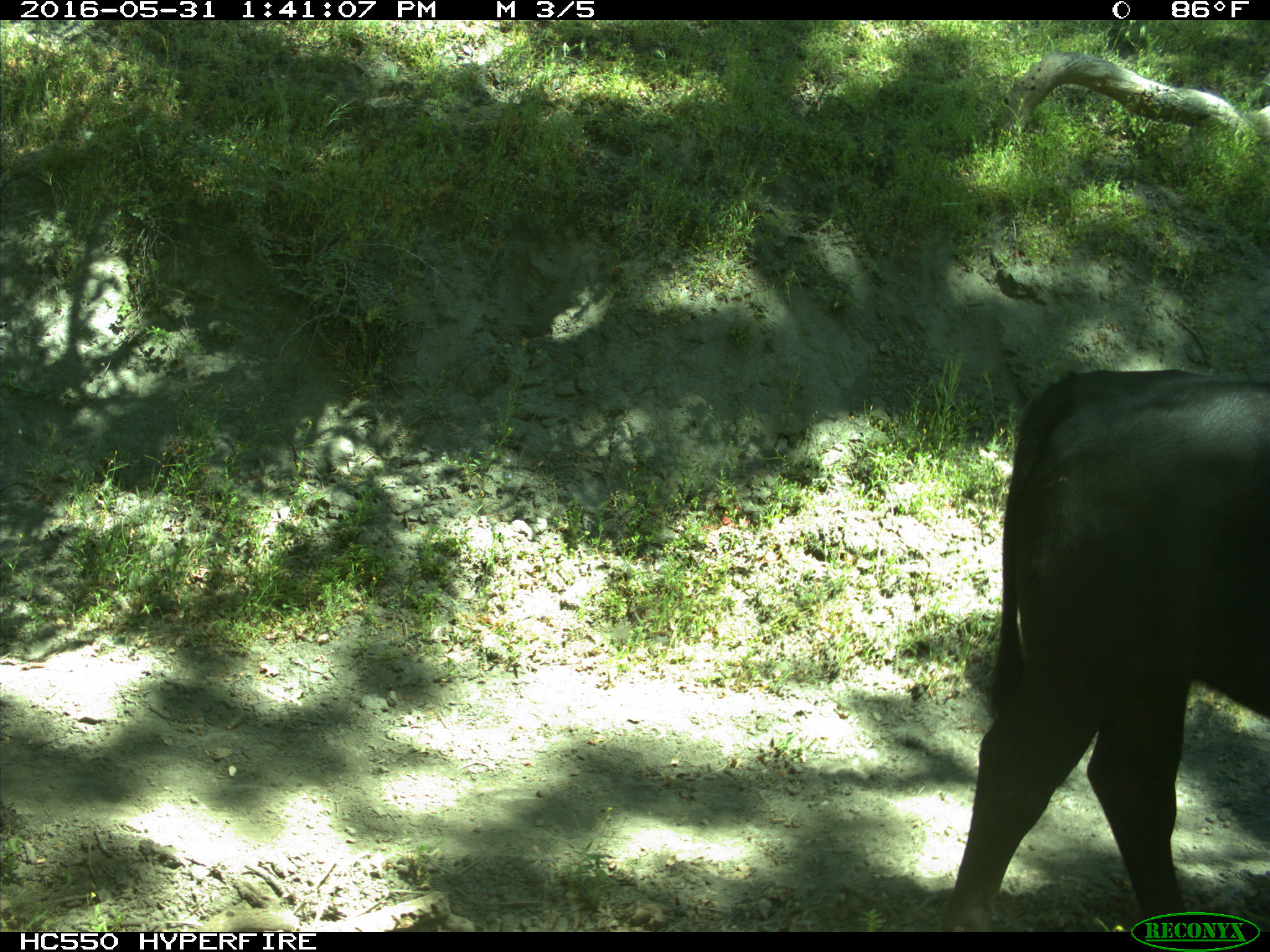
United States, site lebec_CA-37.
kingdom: Animalia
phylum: Chordata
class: Mammalia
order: Artiodactyla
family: Bovidae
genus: Bos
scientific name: Bos taurus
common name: domestic cow